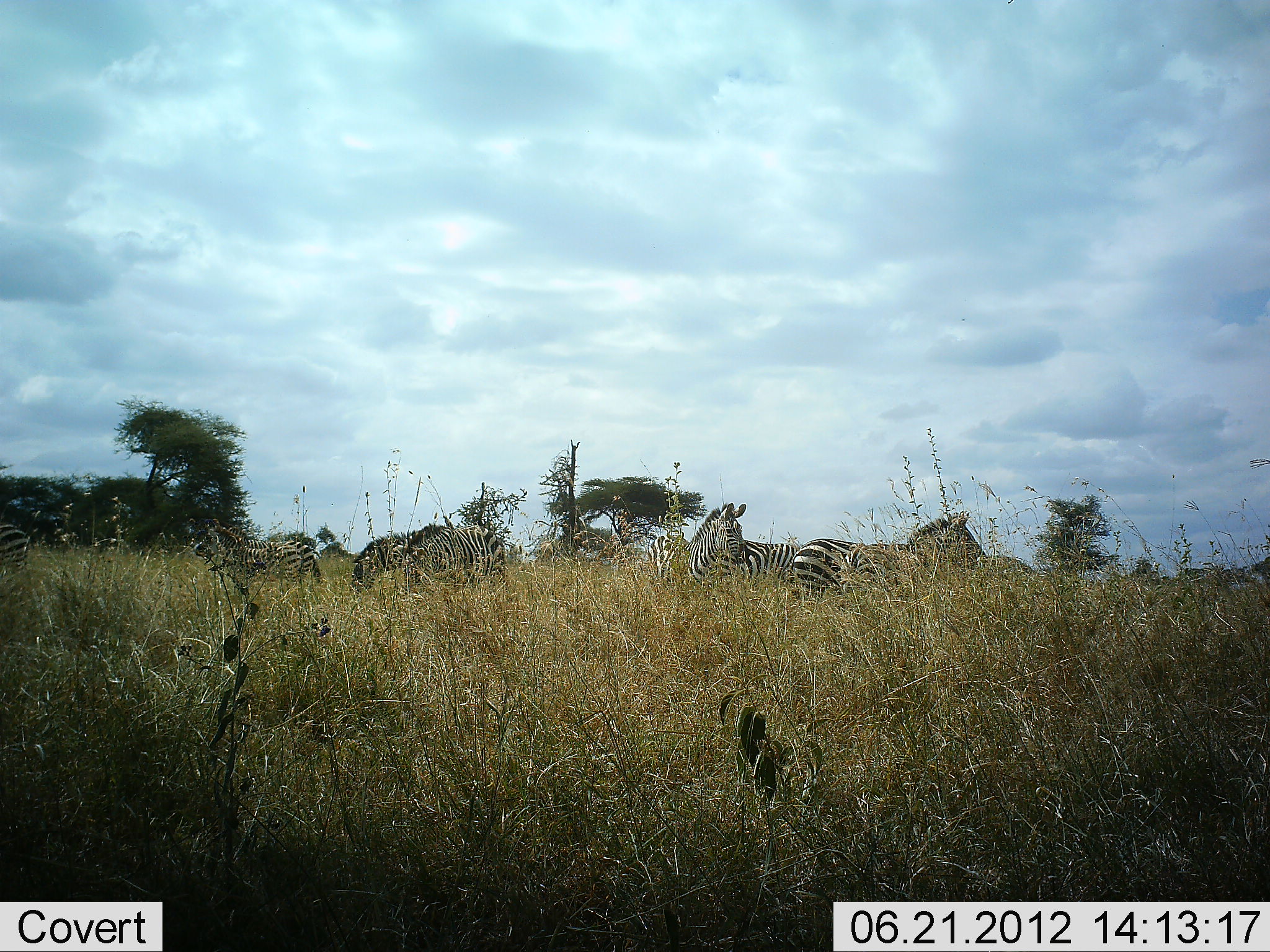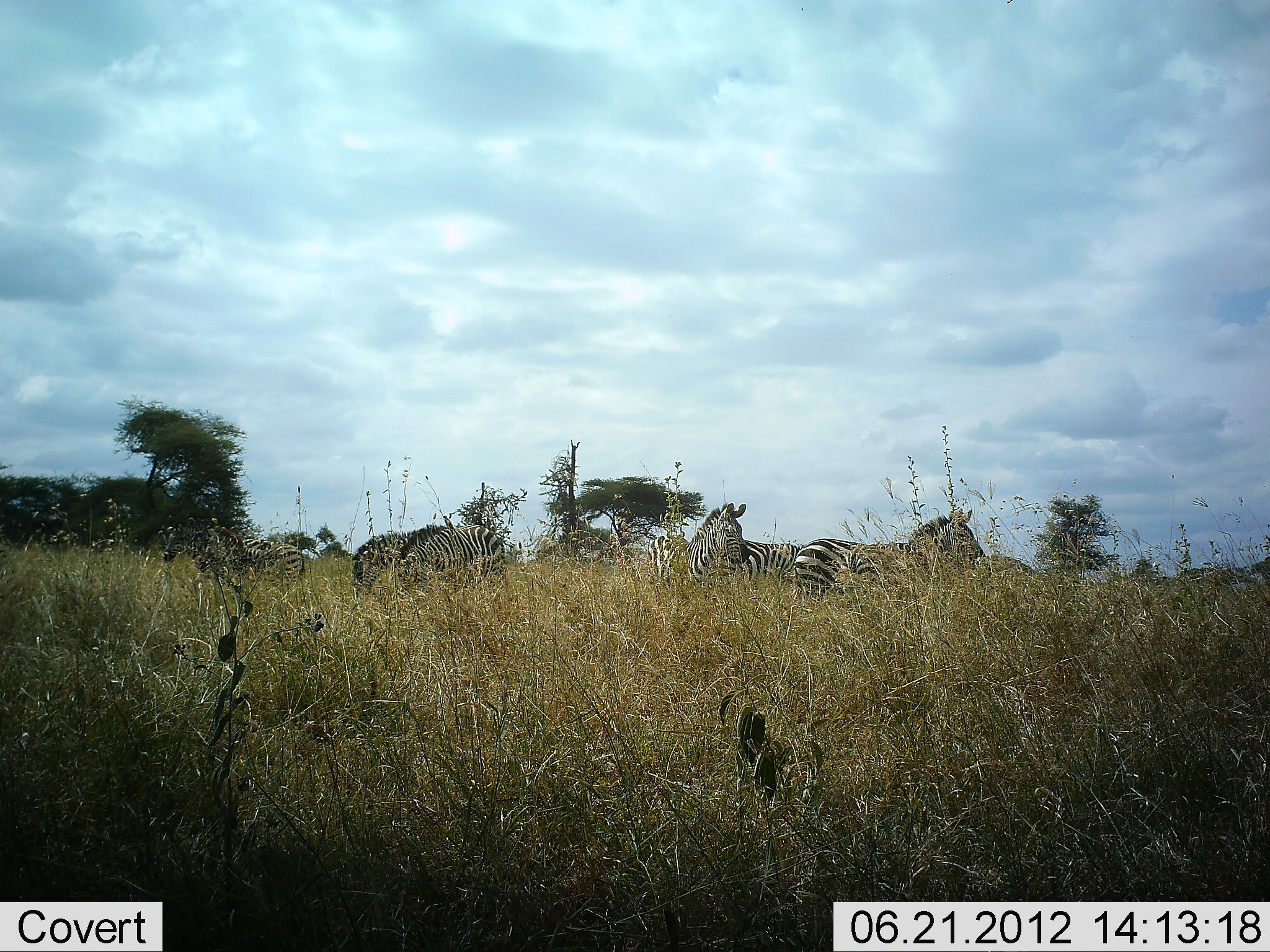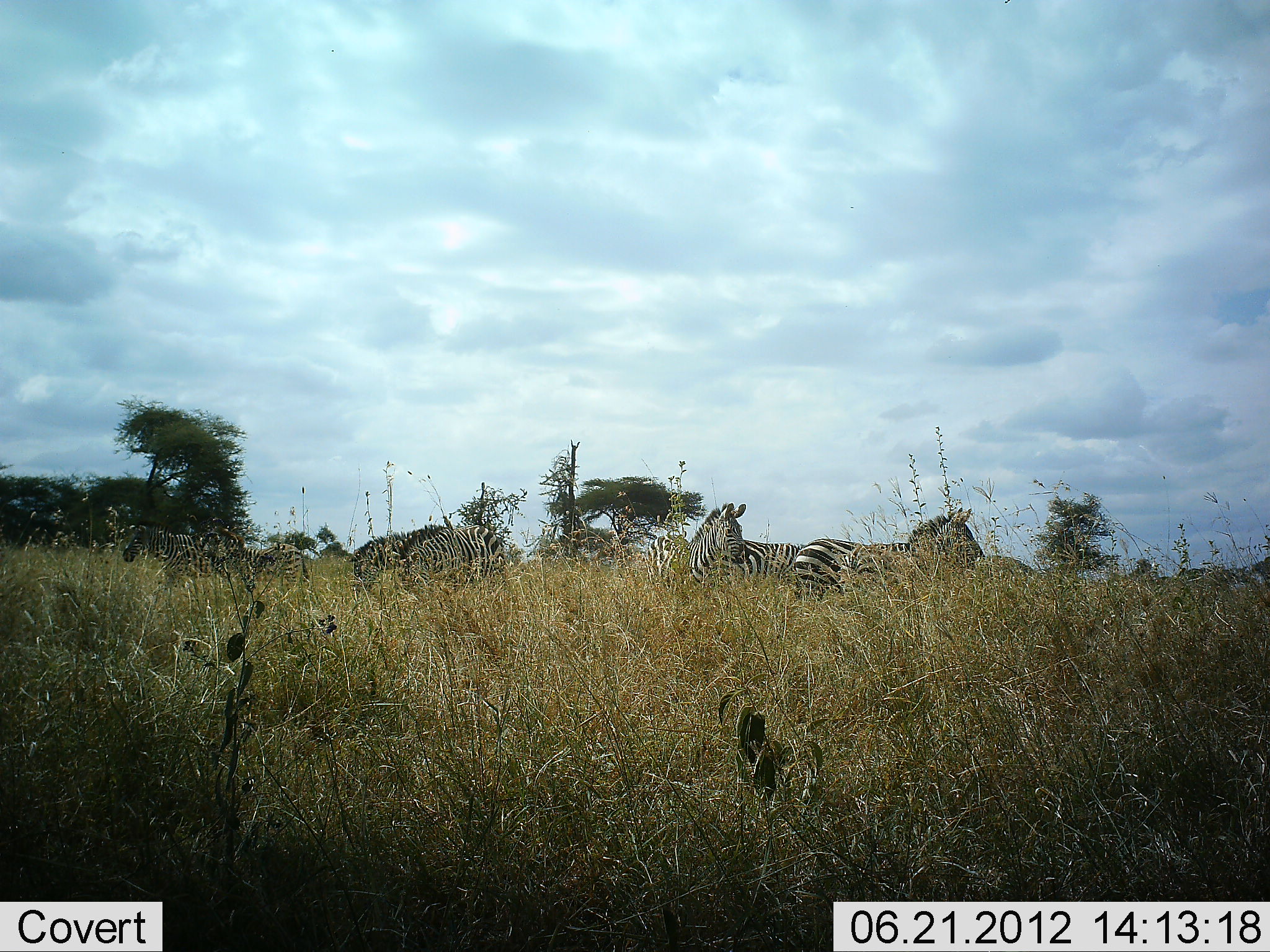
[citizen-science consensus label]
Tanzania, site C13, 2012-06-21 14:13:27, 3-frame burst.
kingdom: Animalia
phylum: Chordata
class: Mammalia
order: Perissodactyla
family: Equidae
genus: Equus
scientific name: Equus quagga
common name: plains zebra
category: zebra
Zebra (plains zebra) (Equus quagga), count 6. Behavior (volunteer vote fractions): standing 90%, resting 0%, moving 20%, interacting 0%. Young present (vote fraction): 0%. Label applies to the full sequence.